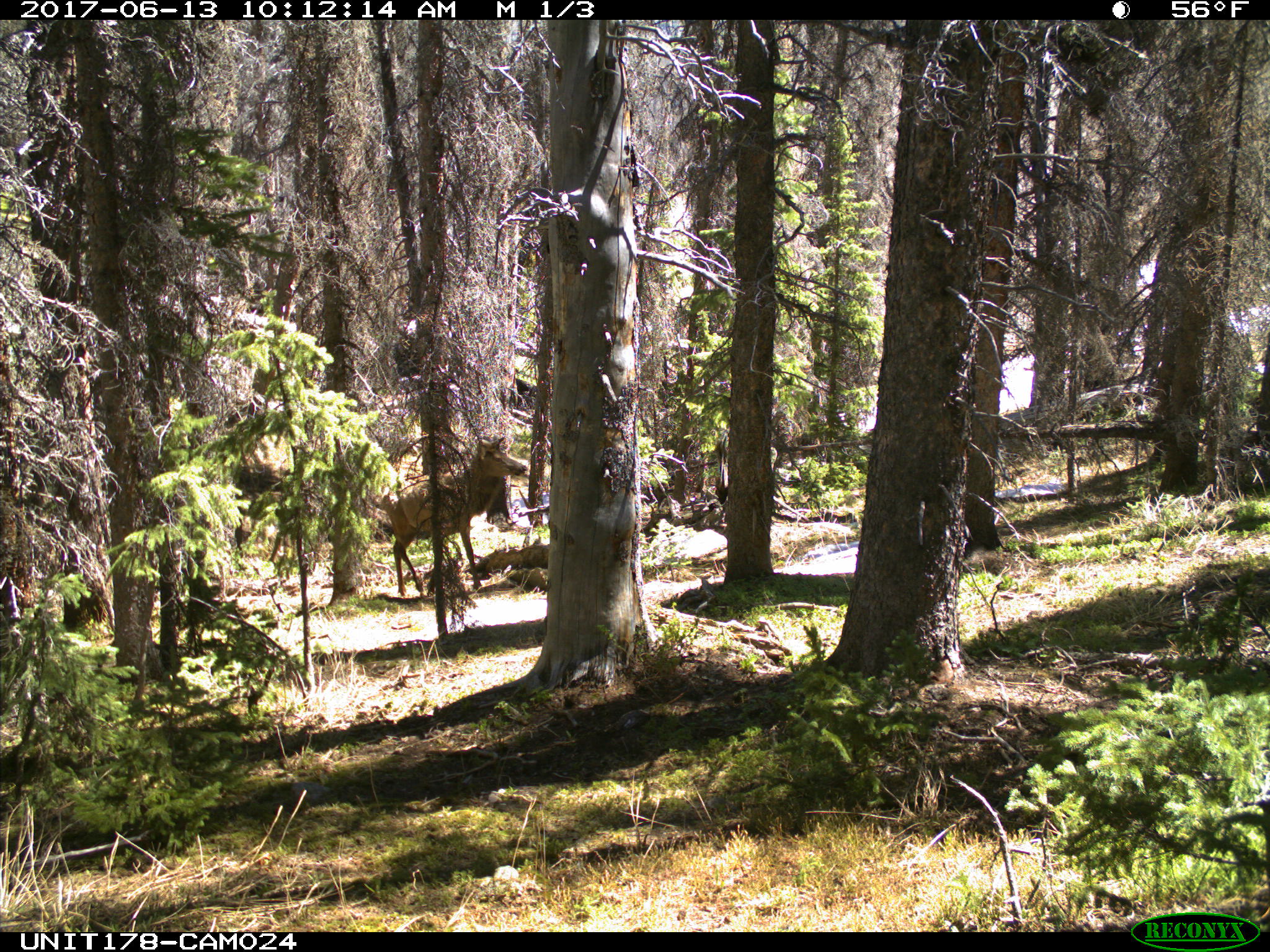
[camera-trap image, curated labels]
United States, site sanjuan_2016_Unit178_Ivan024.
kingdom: Animalia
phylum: Chordata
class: Mammalia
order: Artiodactyla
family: Cervidae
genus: Cervus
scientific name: Cervus elaphus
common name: red deer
Cervus elaphus (red deer).